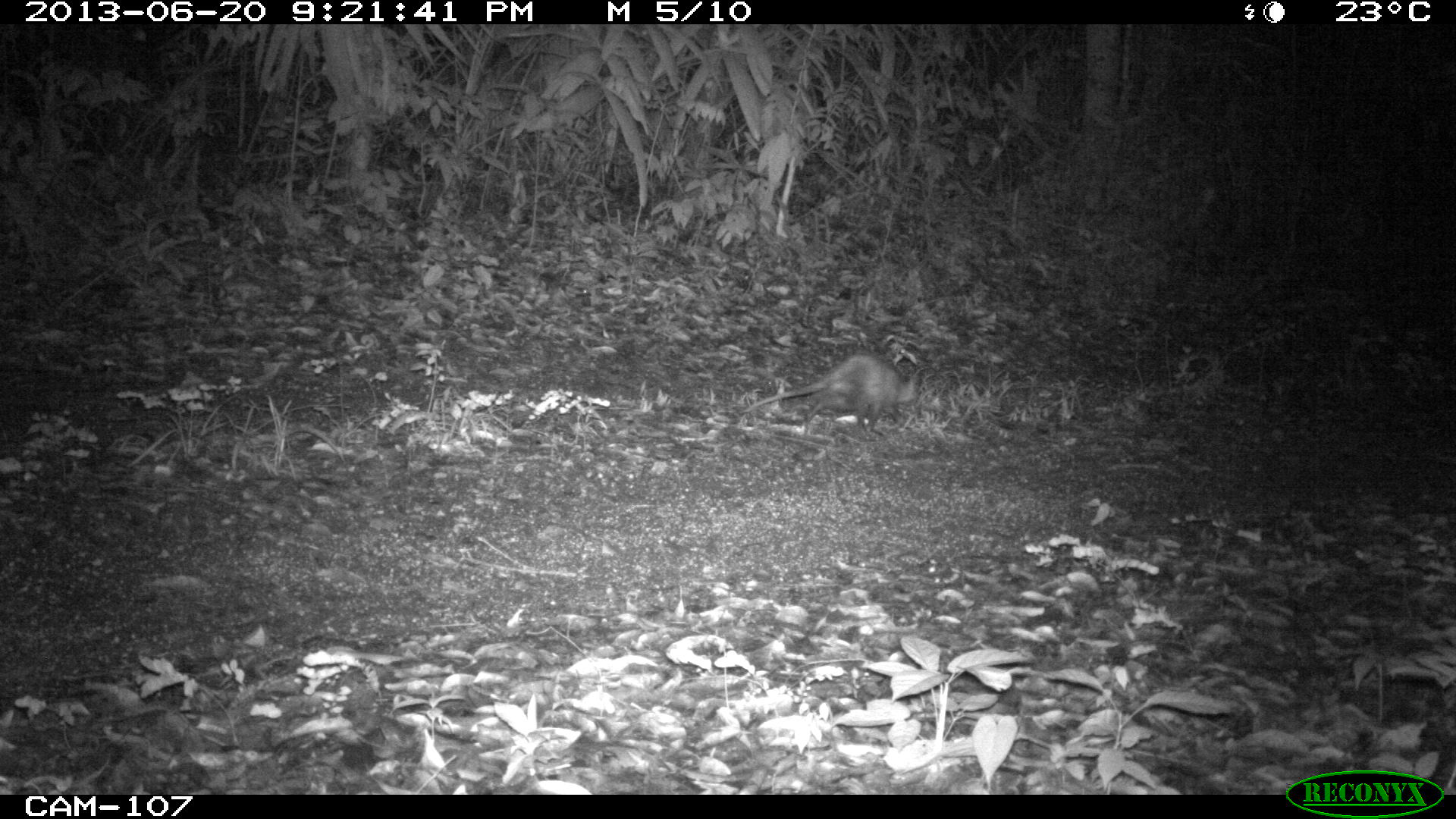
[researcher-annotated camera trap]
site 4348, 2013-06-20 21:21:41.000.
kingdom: Animalia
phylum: Chordata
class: Mammalia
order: Didelphimorphia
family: Didelphidae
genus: Didelphis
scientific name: Didelphis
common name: american opossums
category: didelphis sp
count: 1